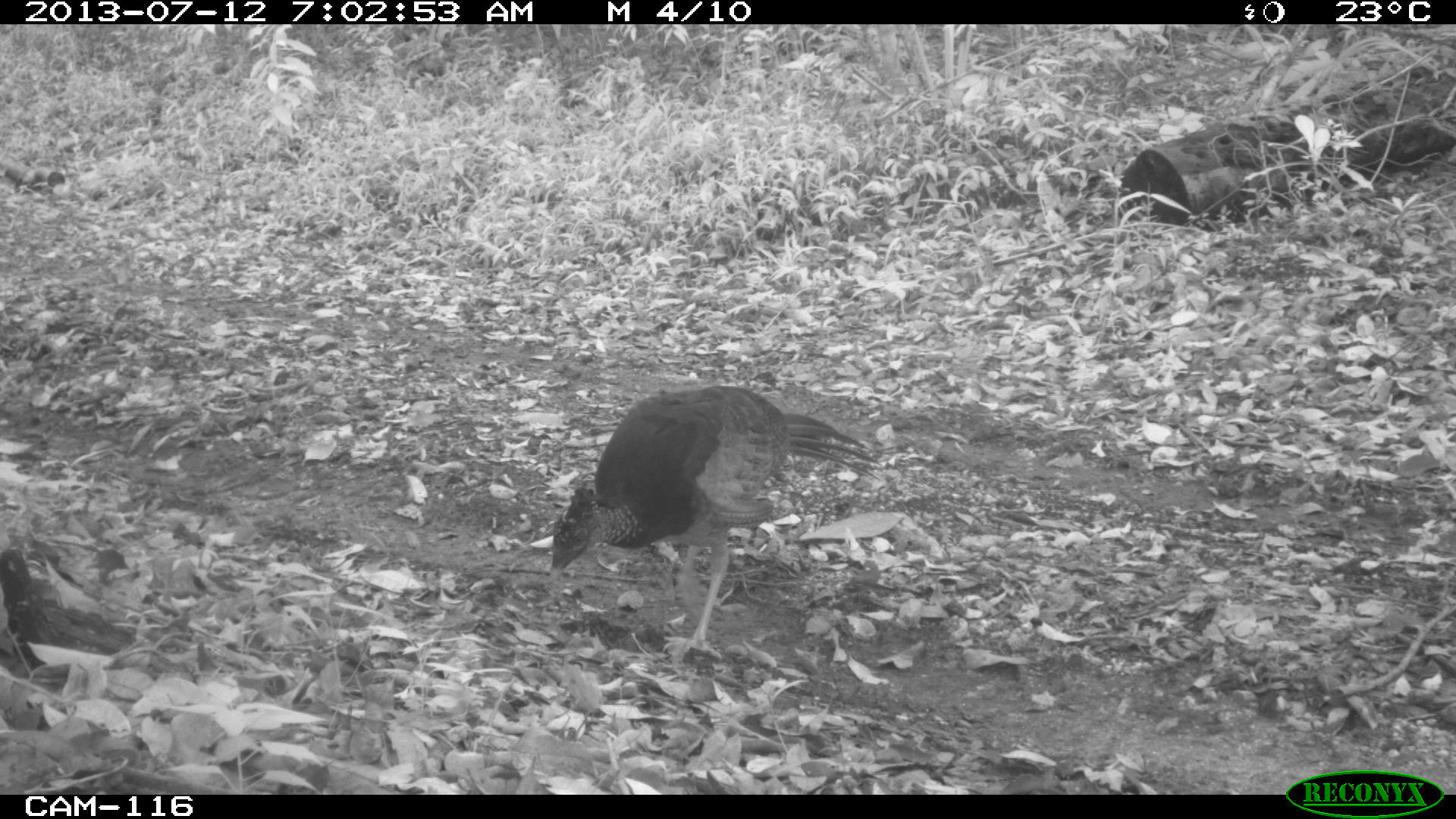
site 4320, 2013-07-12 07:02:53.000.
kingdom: Animalia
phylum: Chordata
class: Aves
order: Galliformes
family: Cracidae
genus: Crax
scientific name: Crax rubra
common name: great curassow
Crax rubra (great curassow), count 1, sex female.